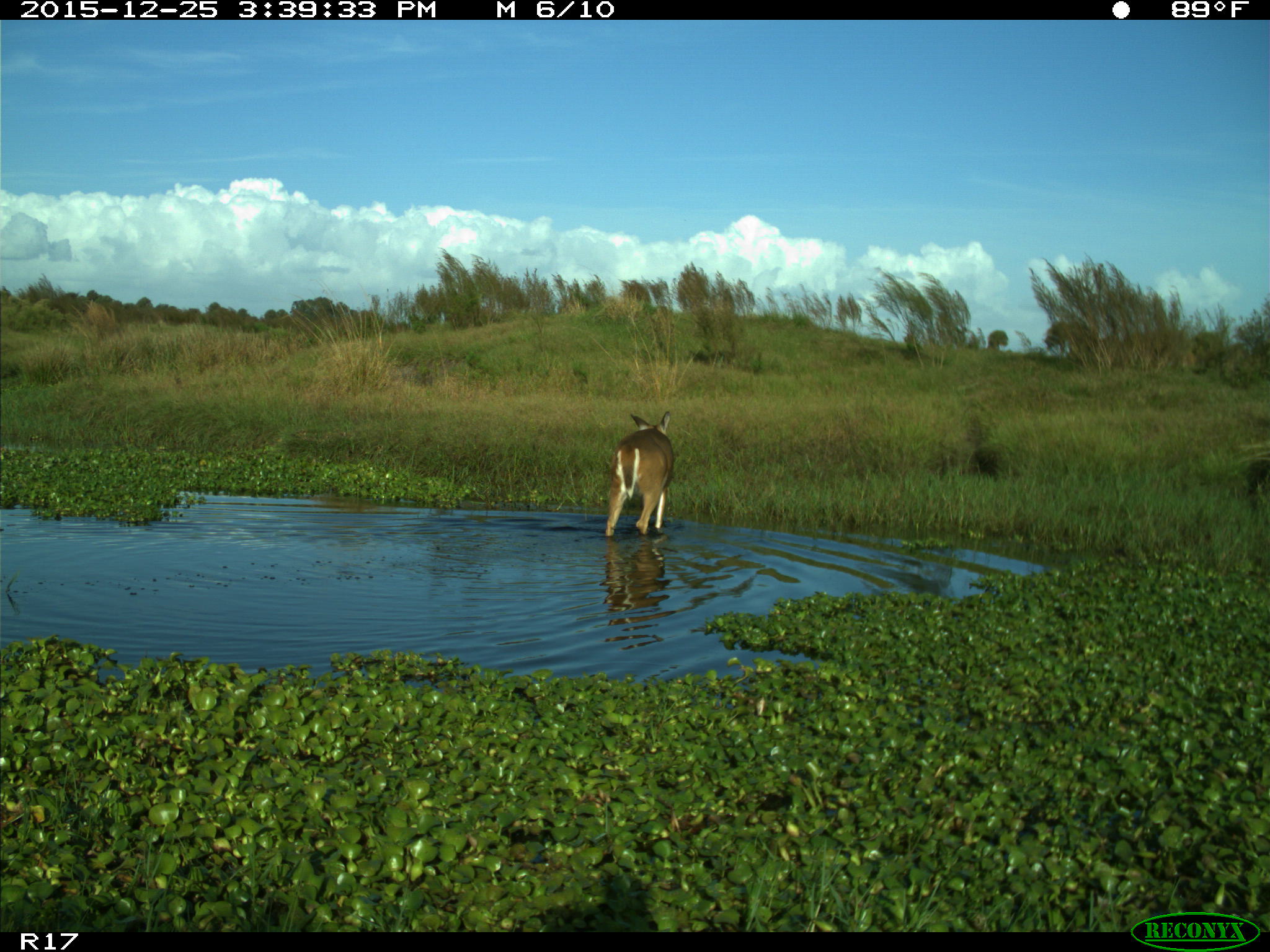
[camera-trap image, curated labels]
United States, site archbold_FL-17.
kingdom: Animalia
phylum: Chordata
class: Mammalia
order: Artiodactyla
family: Cervidae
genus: Odocoileus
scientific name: Odocoileus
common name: deer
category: unidentified deer